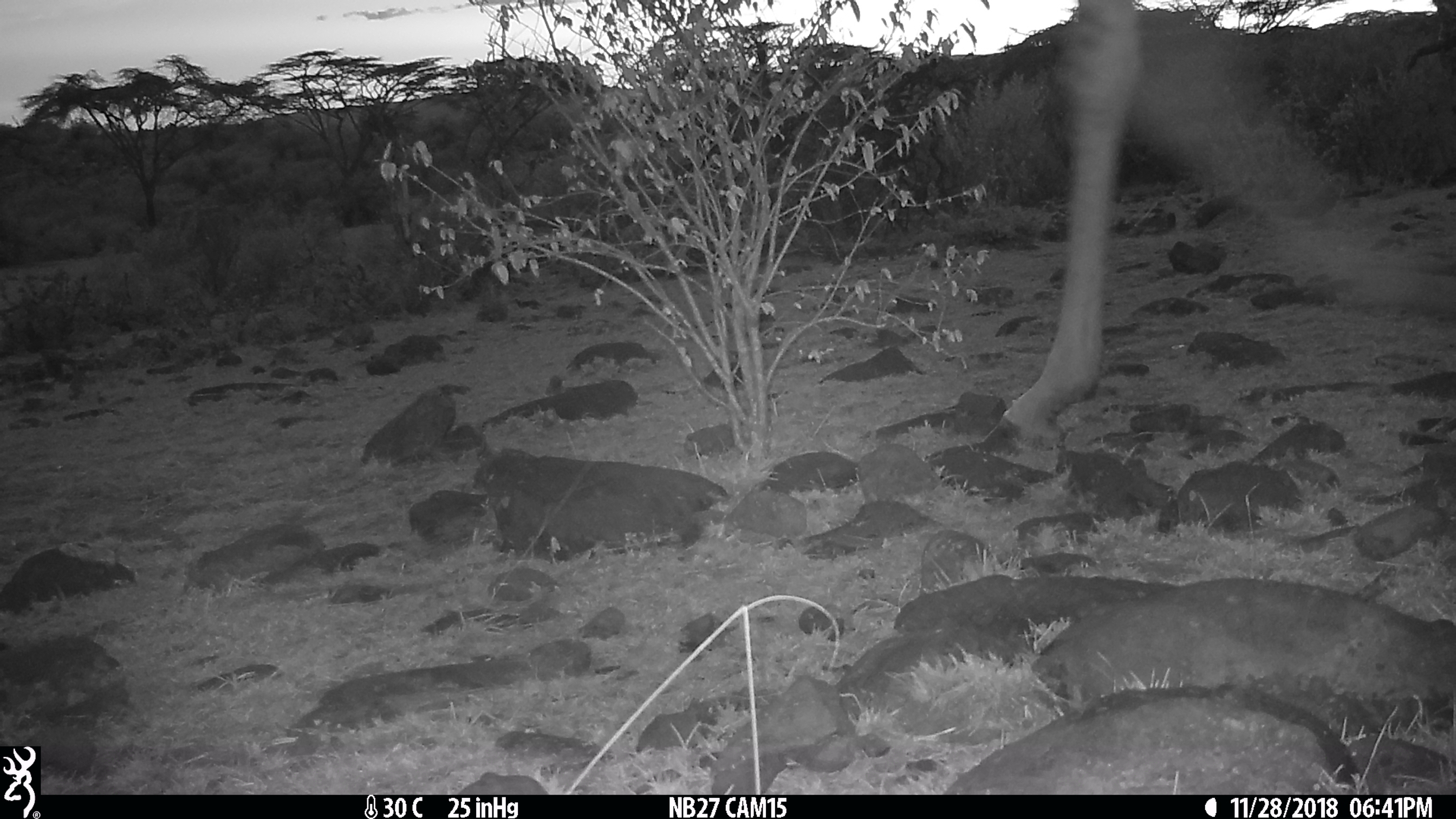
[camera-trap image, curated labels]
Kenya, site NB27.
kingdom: Animalia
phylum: Chordata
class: Mammalia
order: Artiodactyla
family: Giraffidae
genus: Giraffa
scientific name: Giraffa camelopardalis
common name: northern giraffe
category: giraffe